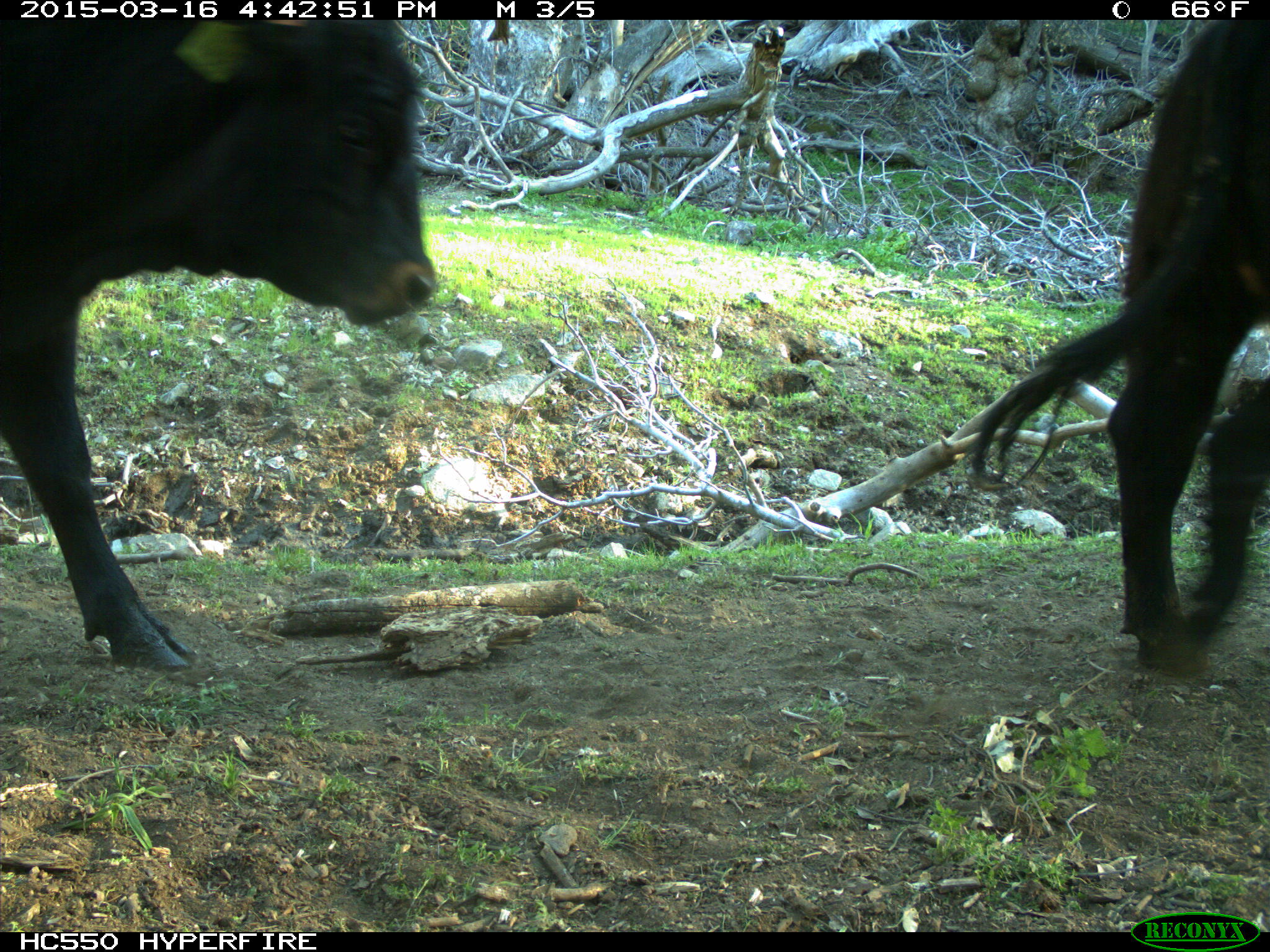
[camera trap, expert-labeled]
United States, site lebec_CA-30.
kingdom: Animalia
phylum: Chordata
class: Mammalia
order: Artiodactyla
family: Bovidae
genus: Bos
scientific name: Bos taurus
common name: domestic cow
Bos taurus (domestic cow).